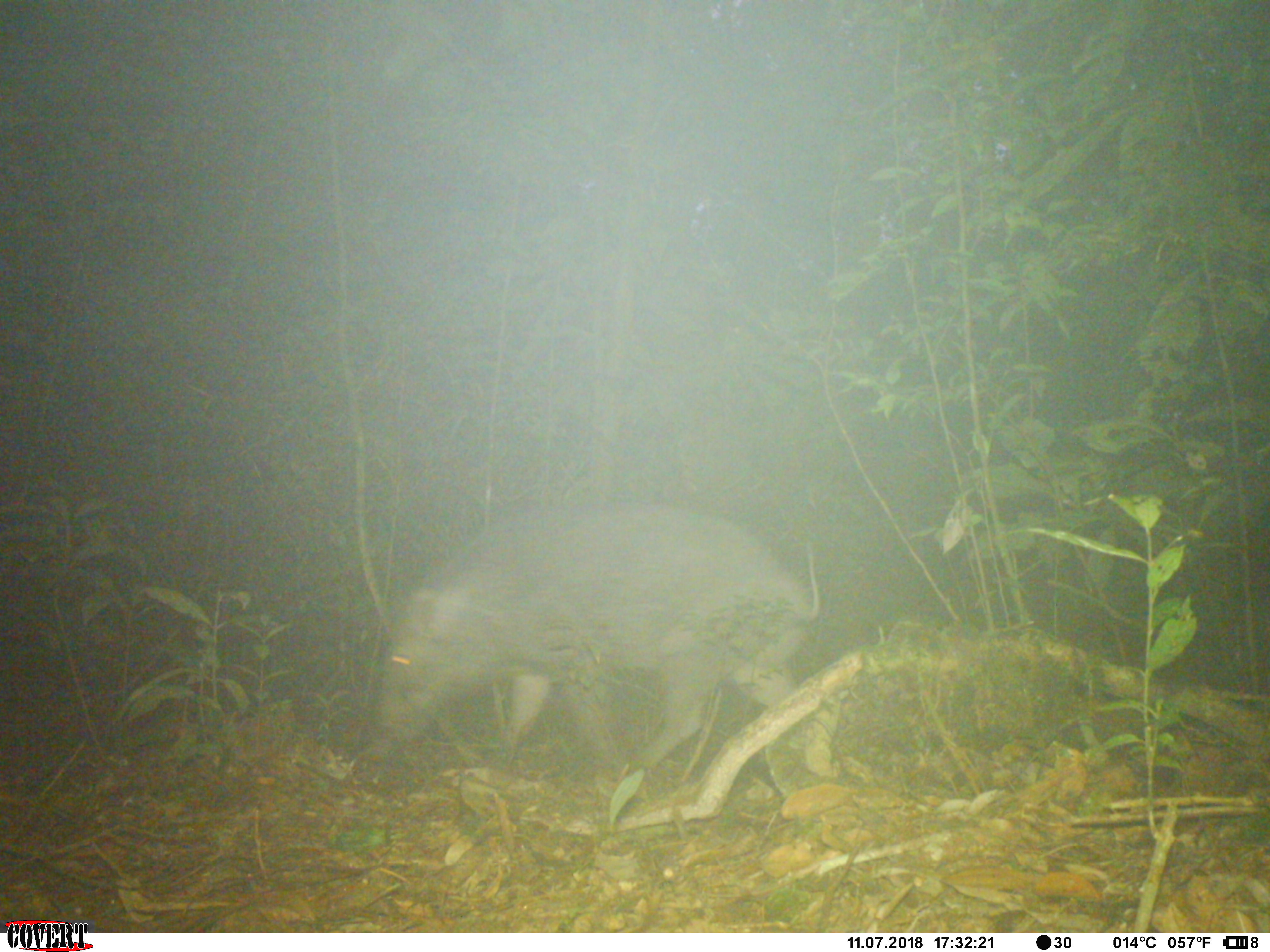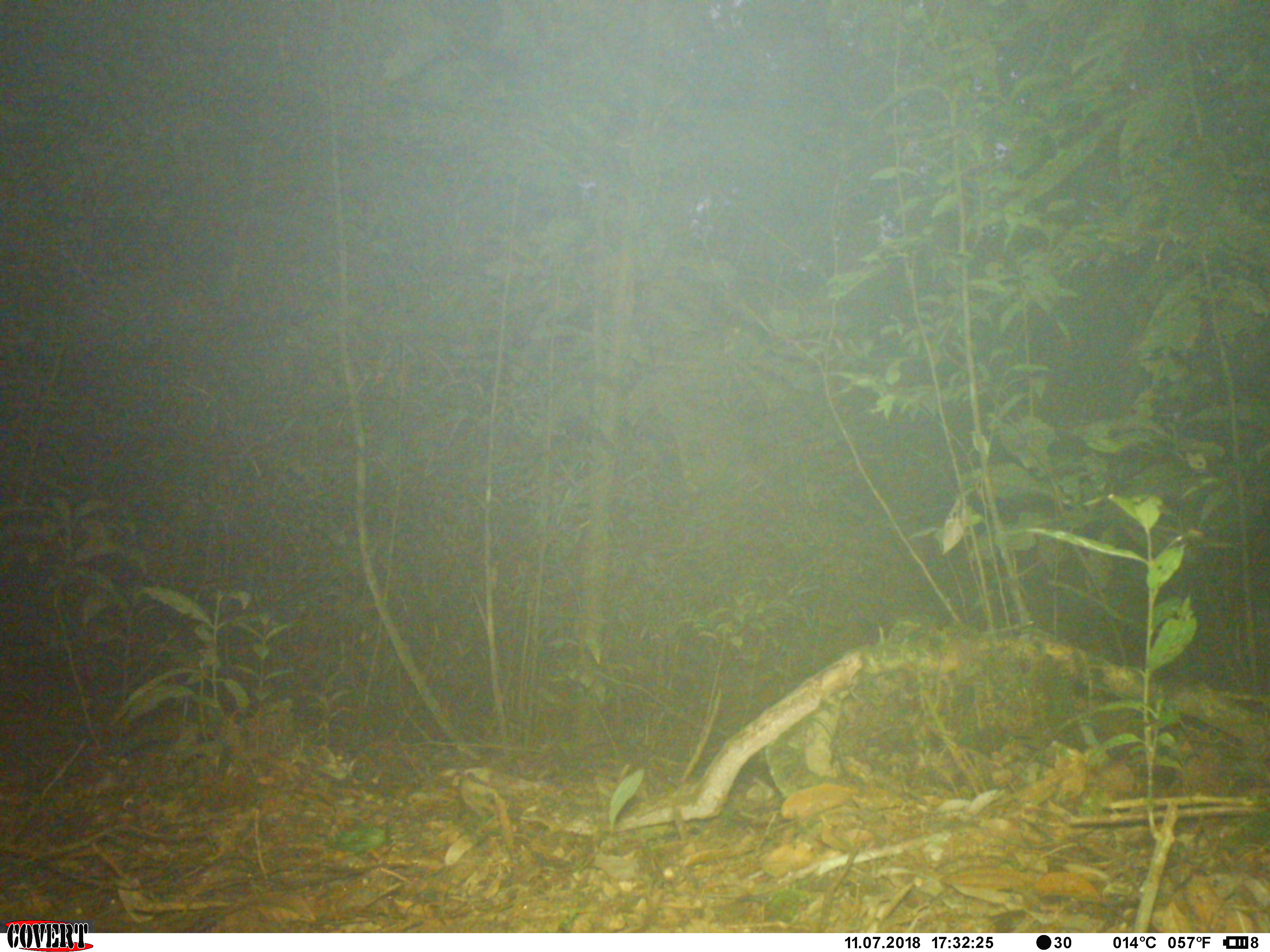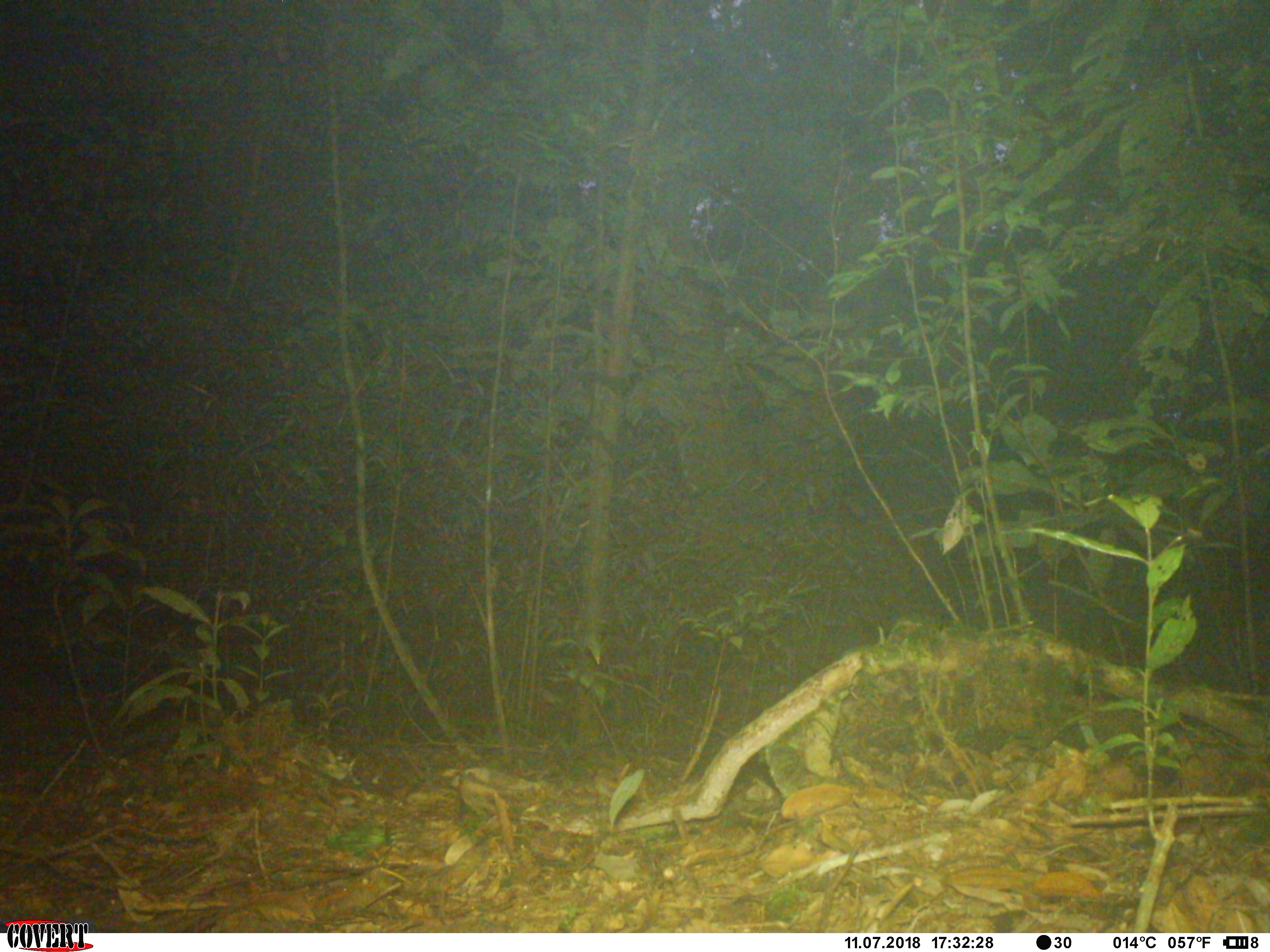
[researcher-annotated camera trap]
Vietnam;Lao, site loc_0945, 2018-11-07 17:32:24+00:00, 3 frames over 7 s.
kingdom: Animalia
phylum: Chordata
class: Mammalia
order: Artiodactyla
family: Suidae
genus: Sus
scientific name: Sus scrofa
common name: eurasian wild pig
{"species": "eurasian wild pig (Sus scrofa)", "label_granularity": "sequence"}